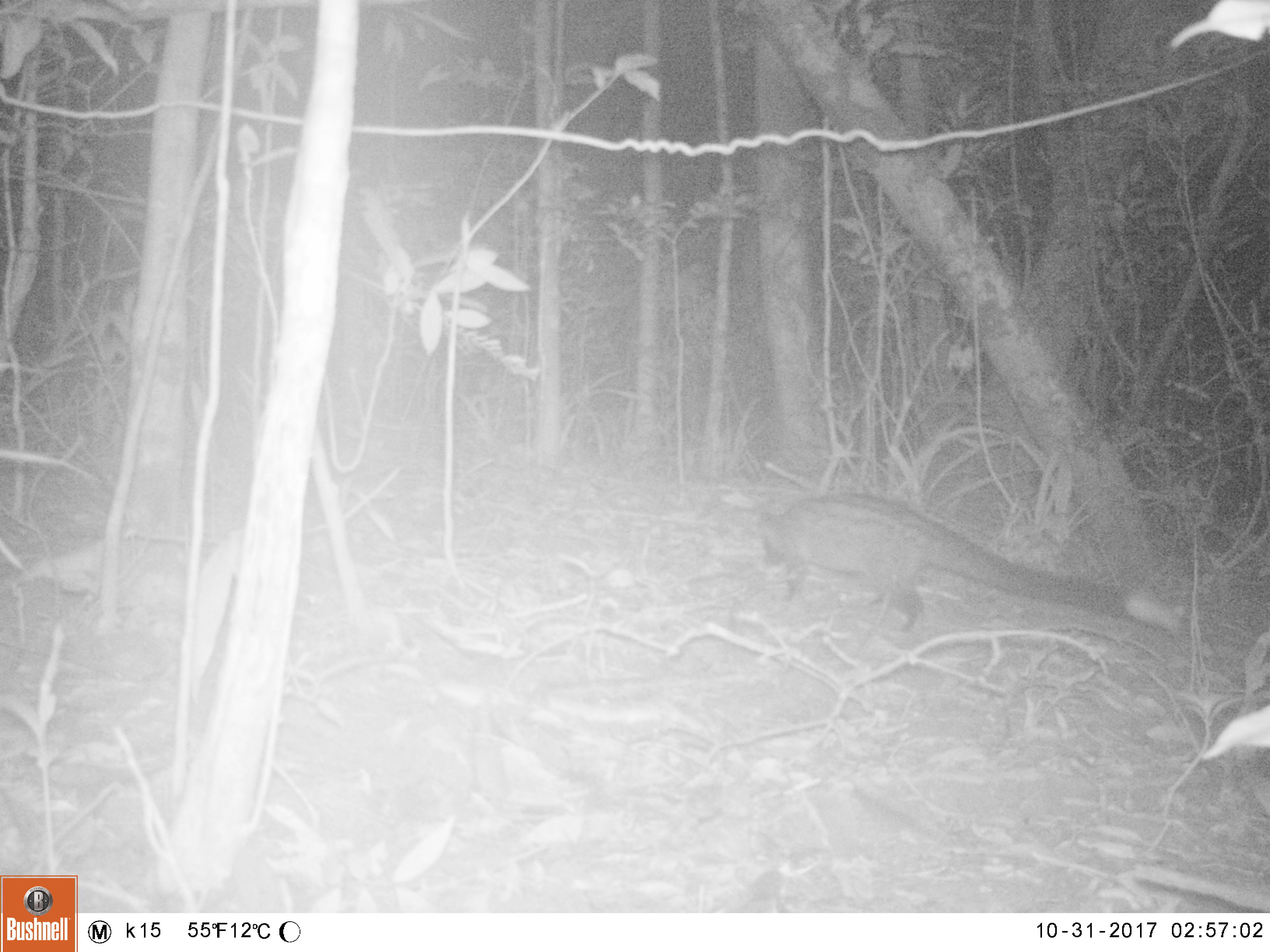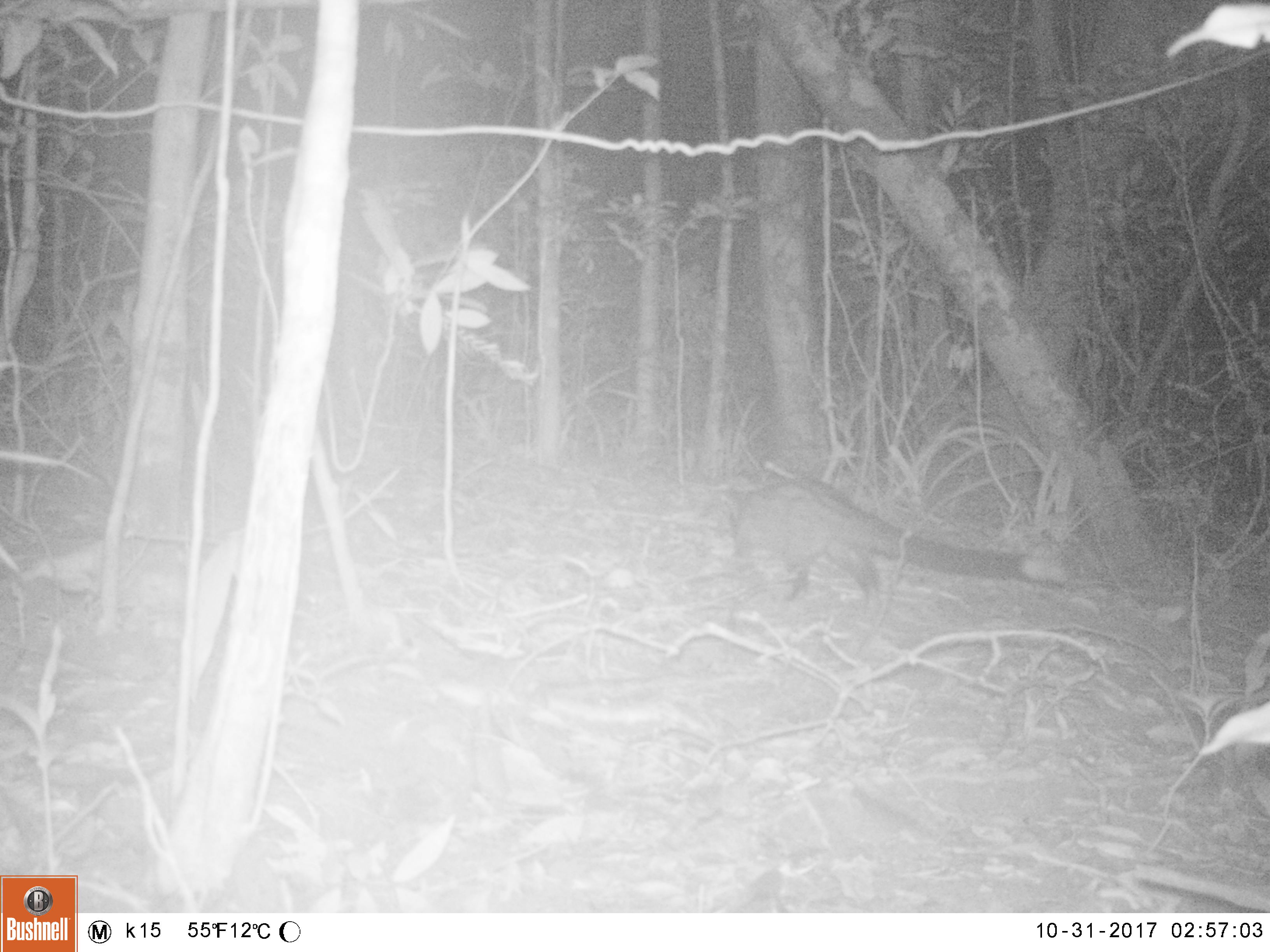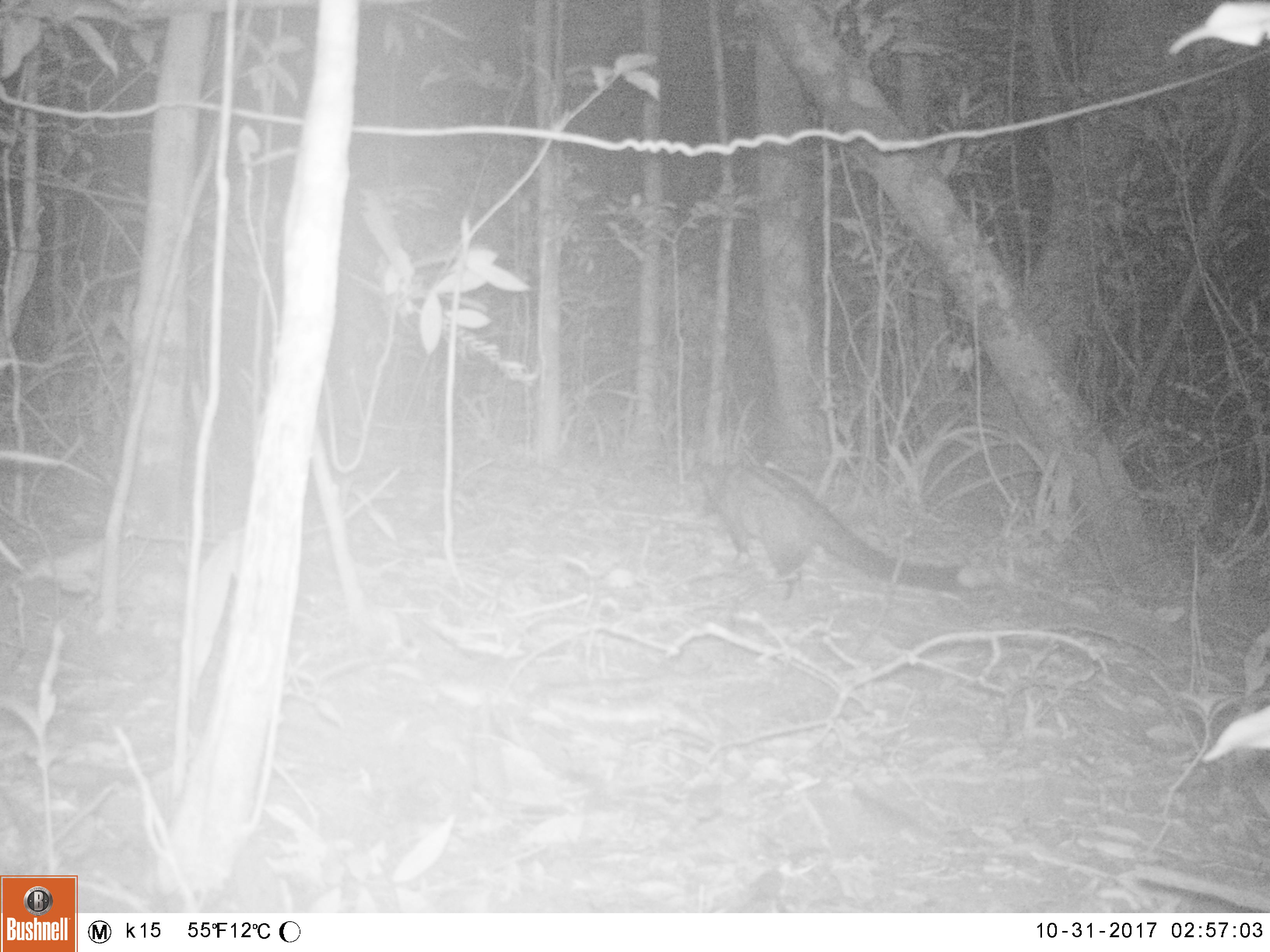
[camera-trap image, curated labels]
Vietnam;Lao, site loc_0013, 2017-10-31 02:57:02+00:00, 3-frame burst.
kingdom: Animalia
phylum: Chordata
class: Mammalia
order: Carnivora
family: Viverridae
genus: Paradoxurus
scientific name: Paradoxurus hermaphroditus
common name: common palm civet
Common palm civet (Paradoxurus hermaphroditus). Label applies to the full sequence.